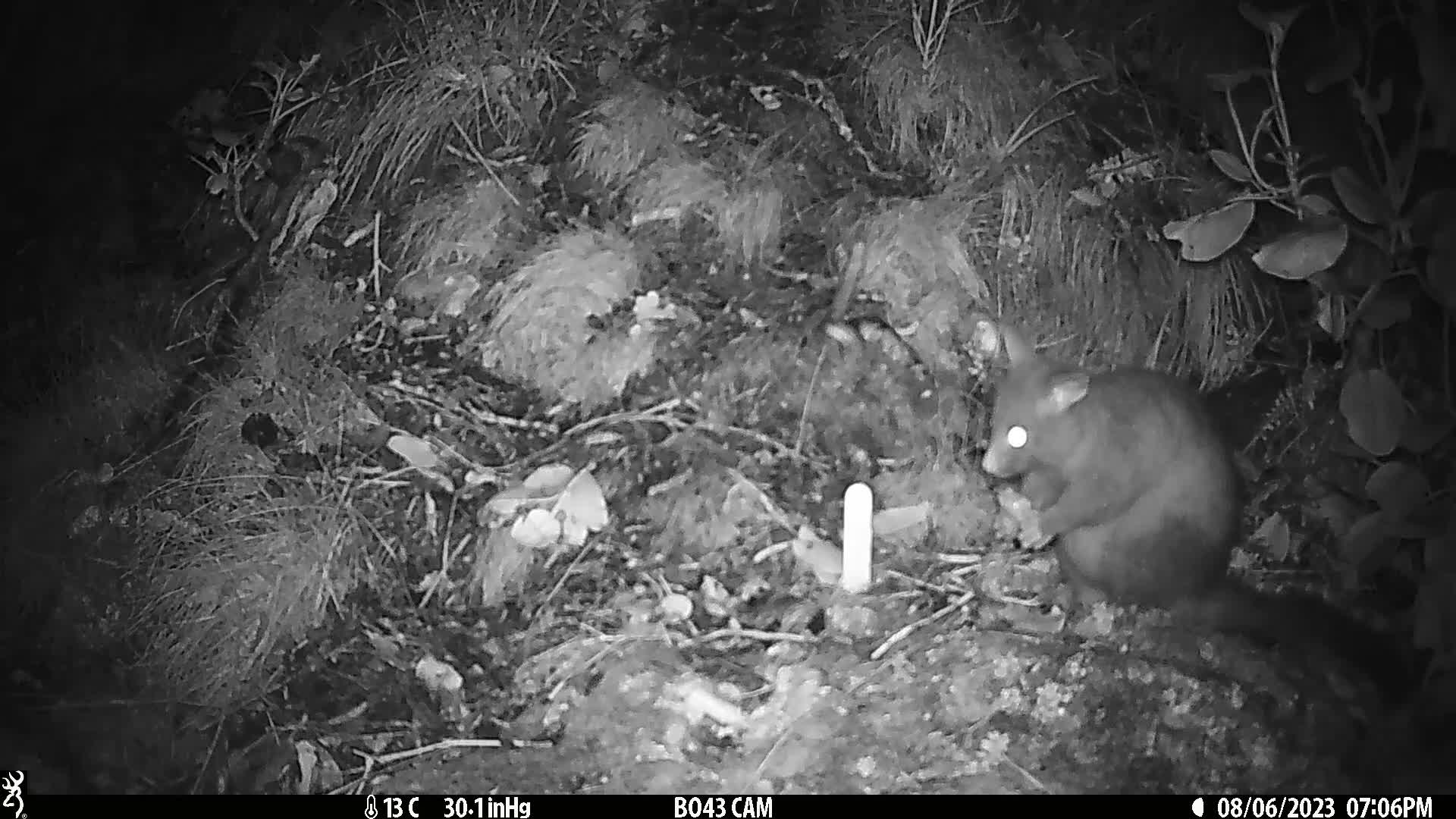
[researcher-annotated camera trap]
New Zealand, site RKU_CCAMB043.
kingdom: Animalia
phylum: Chordata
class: Mammalia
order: Diprotodontia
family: Phalangeridae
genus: Trichosurus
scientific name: Trichosurus vulpecula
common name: common brushtail possum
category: possum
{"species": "possum (common brushtail possum) (Trichosurus vulpecula)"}